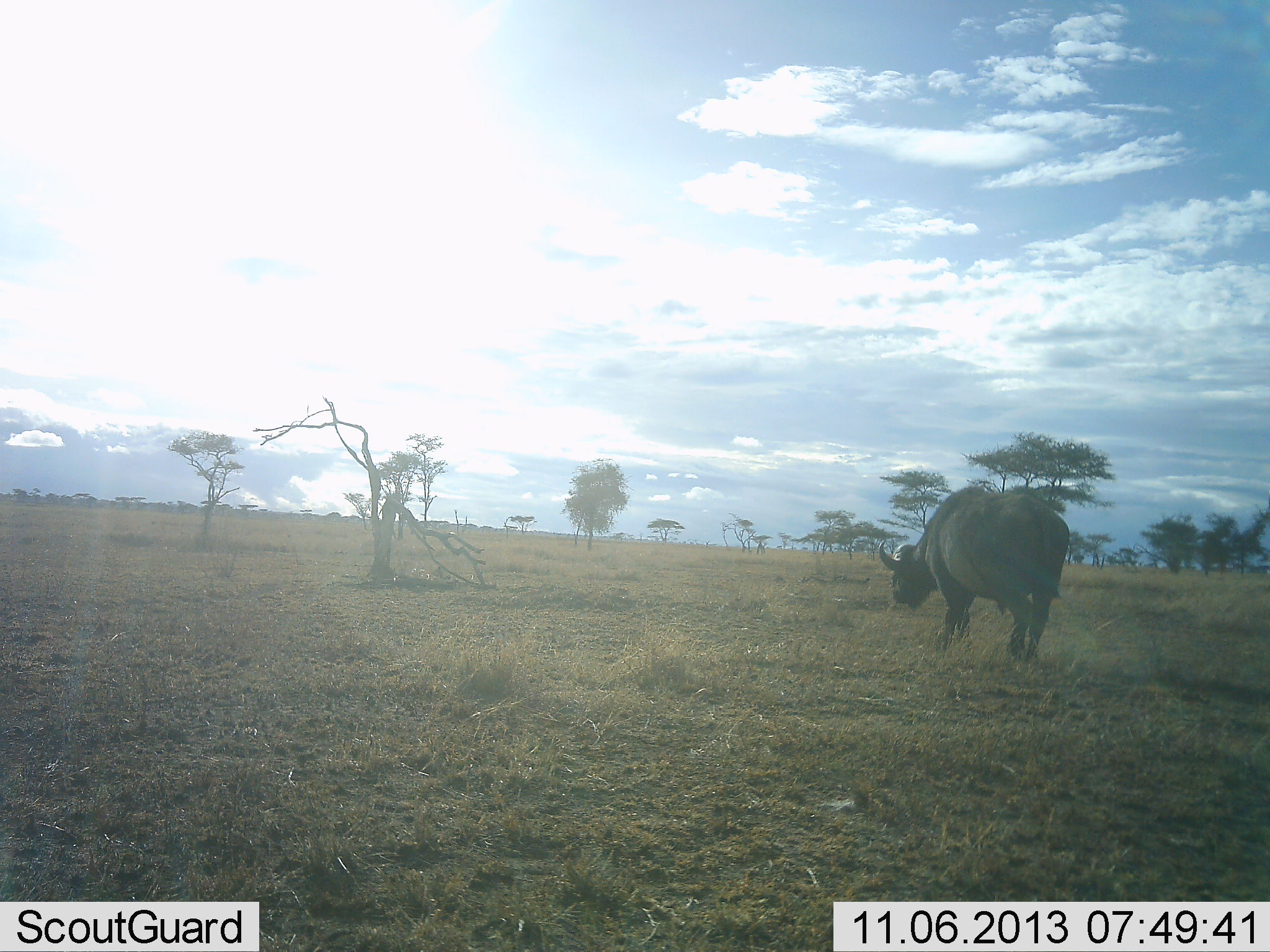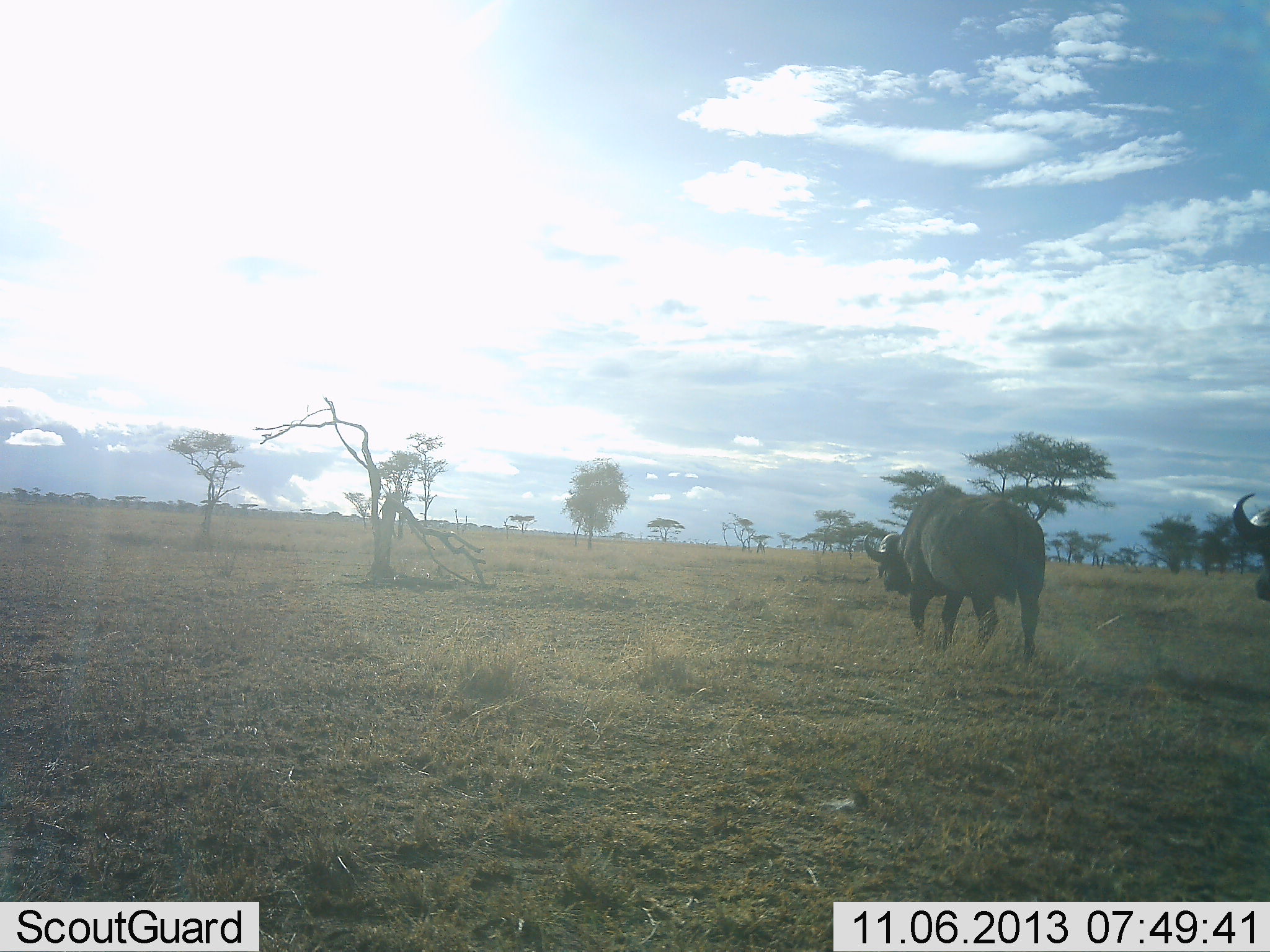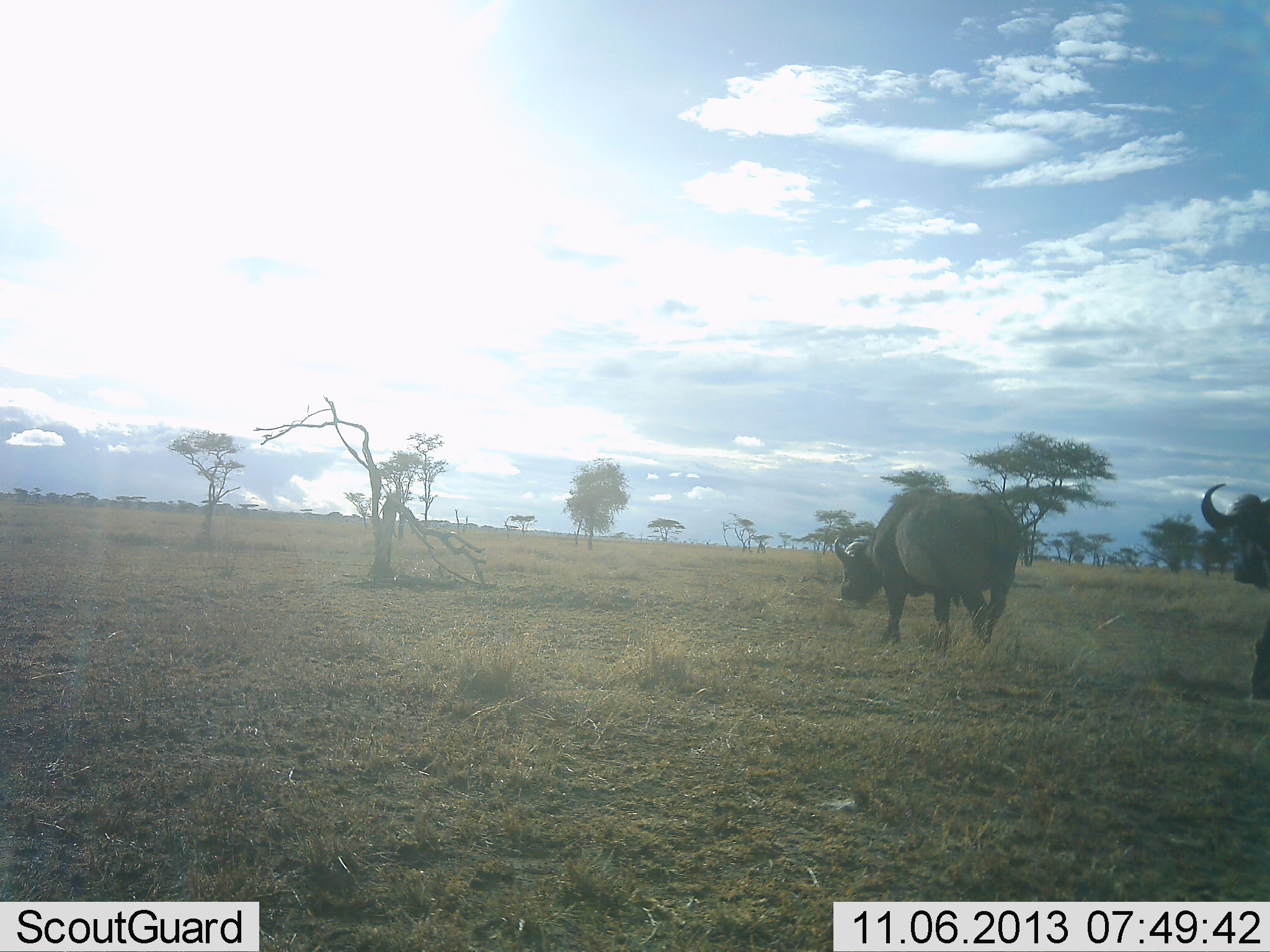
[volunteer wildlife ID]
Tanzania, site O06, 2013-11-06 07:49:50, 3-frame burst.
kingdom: Animalia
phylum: Chordata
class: Mammalia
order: Artiodactyla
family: Bovidae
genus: Syncerus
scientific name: Syncerus caffer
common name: cape buffalo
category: buffalo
Buffalo (cape buffalo) (Syncerus caffer), count 2. Behavior (volunteer vote fractions): standing 0%, resting 0%, moving 100%, interacting 0%. Young present (vote fraction): 0%. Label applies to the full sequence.